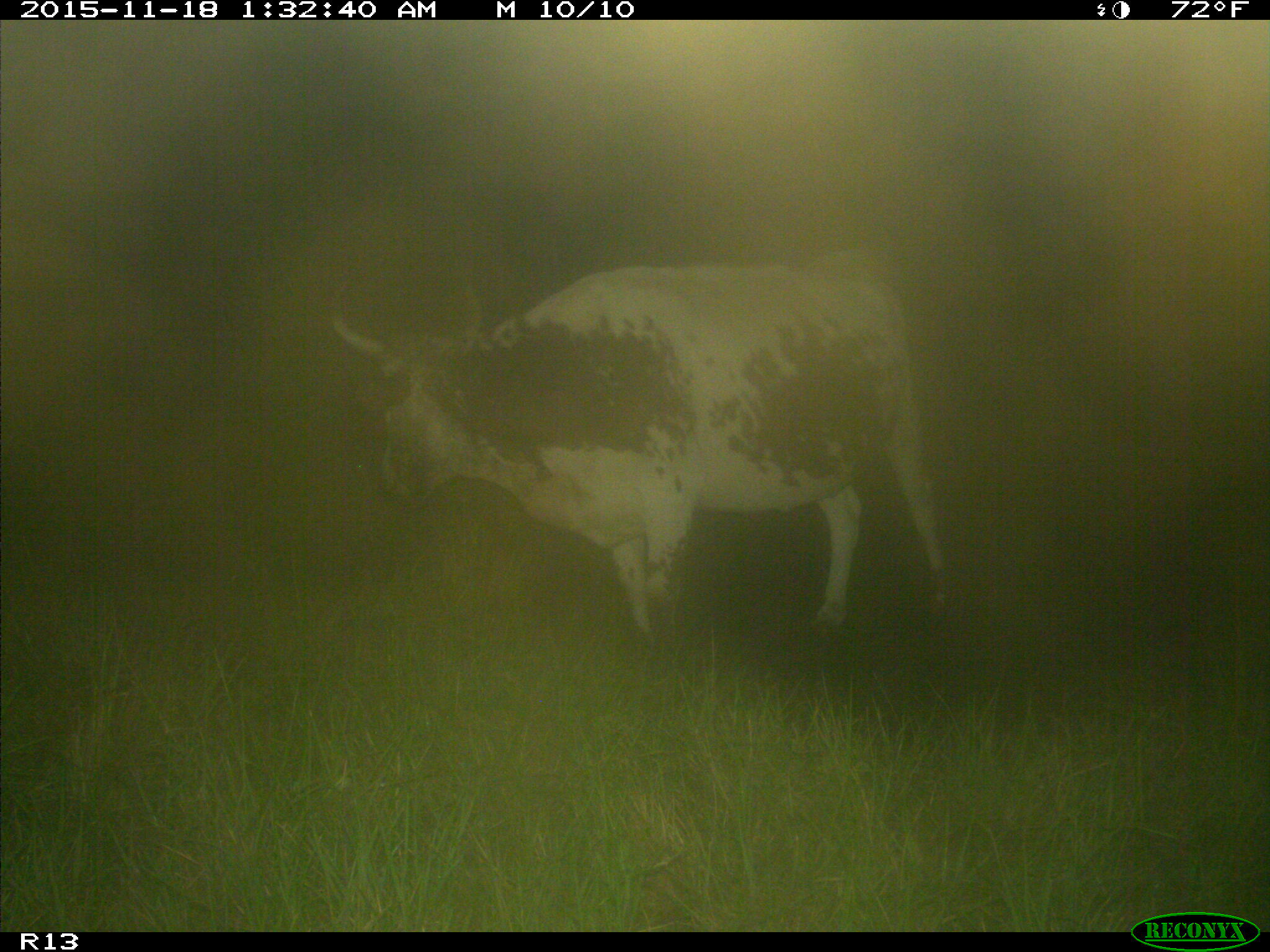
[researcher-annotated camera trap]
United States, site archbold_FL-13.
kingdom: Animalia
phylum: Chordata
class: Mammalia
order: Artiodactyla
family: Bovidae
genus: Bos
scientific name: Bos taurus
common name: domestic cow